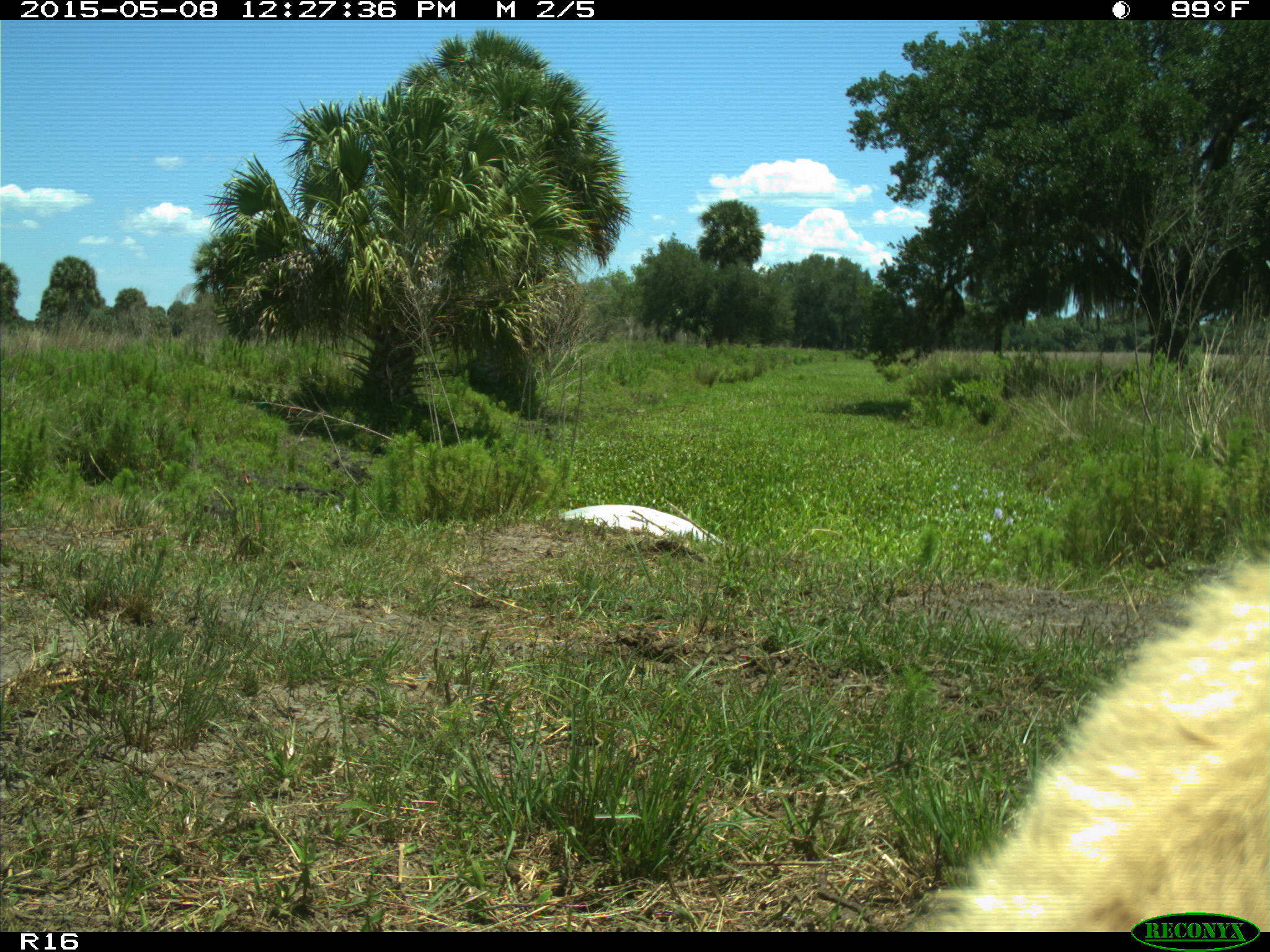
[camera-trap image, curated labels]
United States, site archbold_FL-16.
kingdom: Animalia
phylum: Chordata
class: Mammalia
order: Artiodactyla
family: Bovidae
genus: Bos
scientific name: Bos taurus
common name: domestic cow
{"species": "Bos taurus (domestic cow)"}